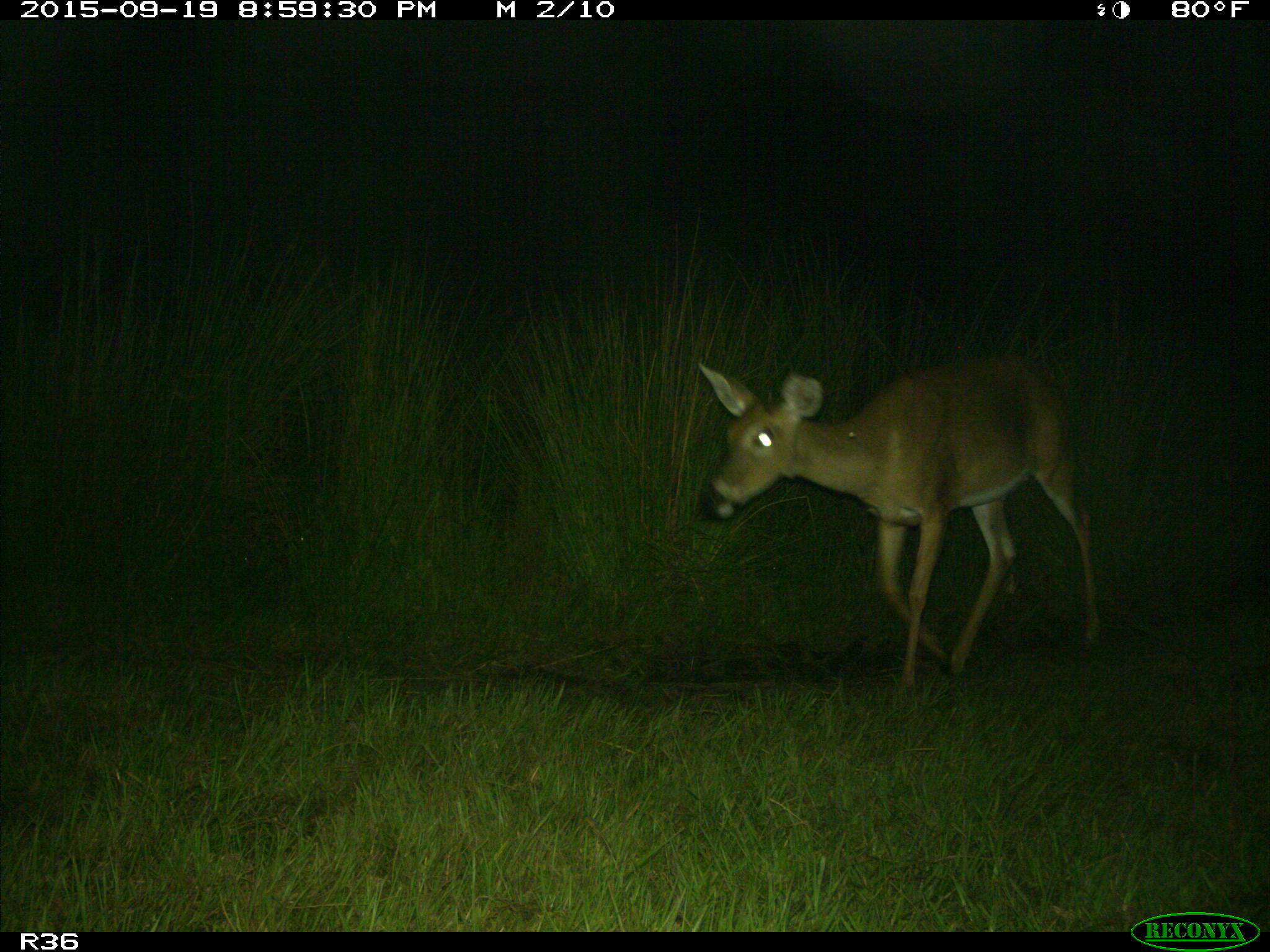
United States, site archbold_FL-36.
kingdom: Animalia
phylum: Chordata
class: Mammalia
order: Artiodactyla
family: Cervidae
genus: Odocoileus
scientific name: Odocoileus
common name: deer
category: unidentified deer